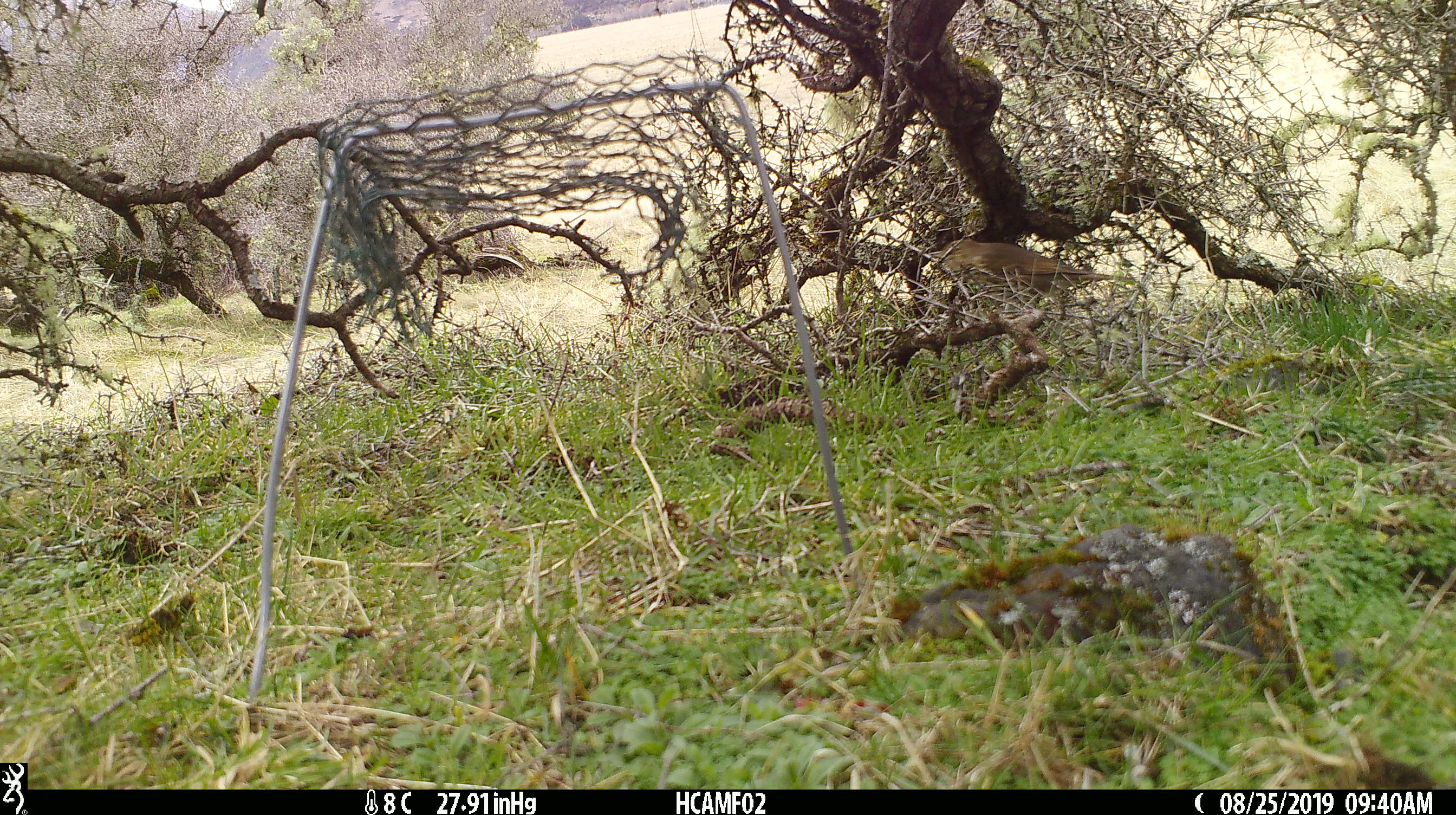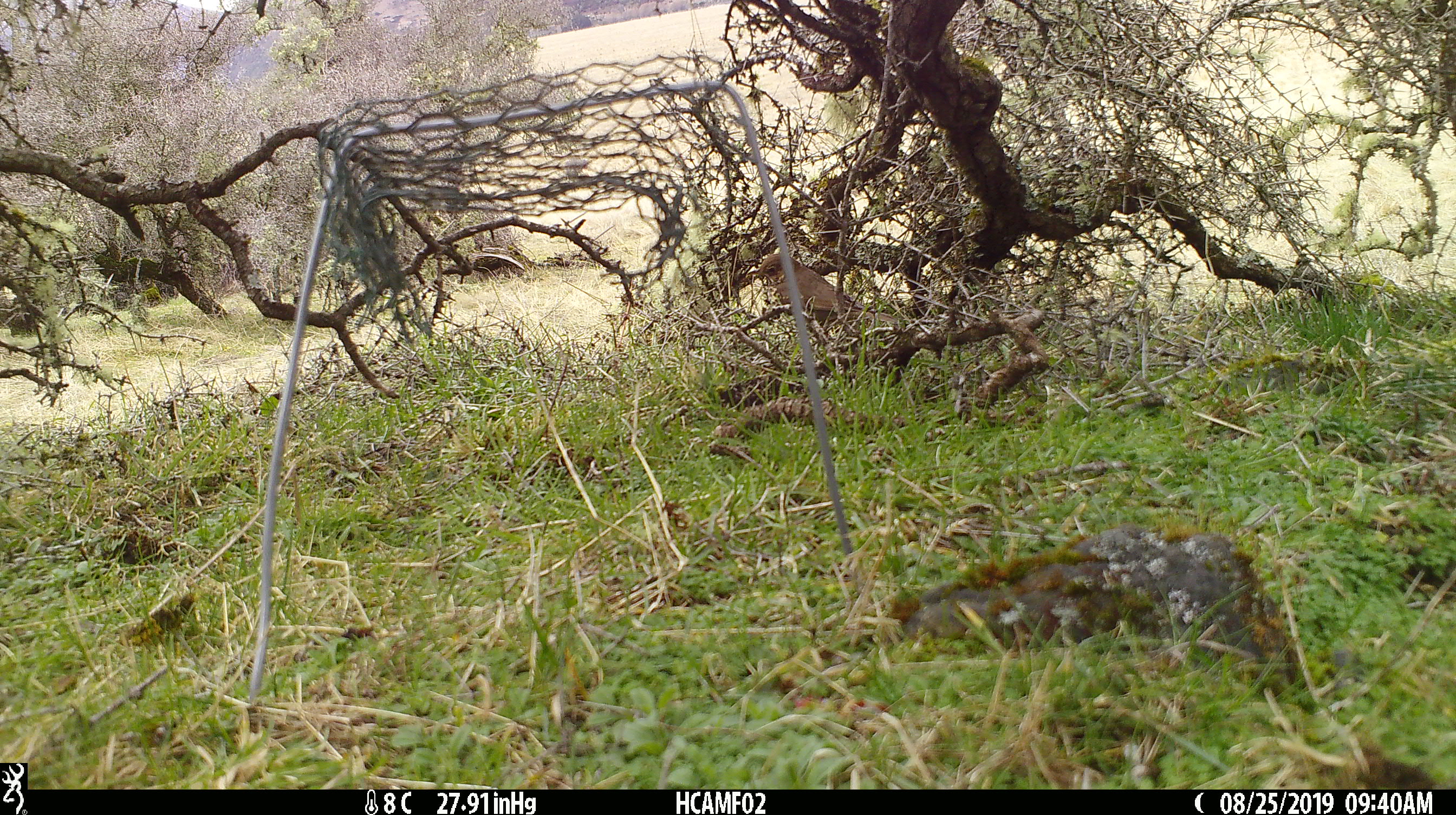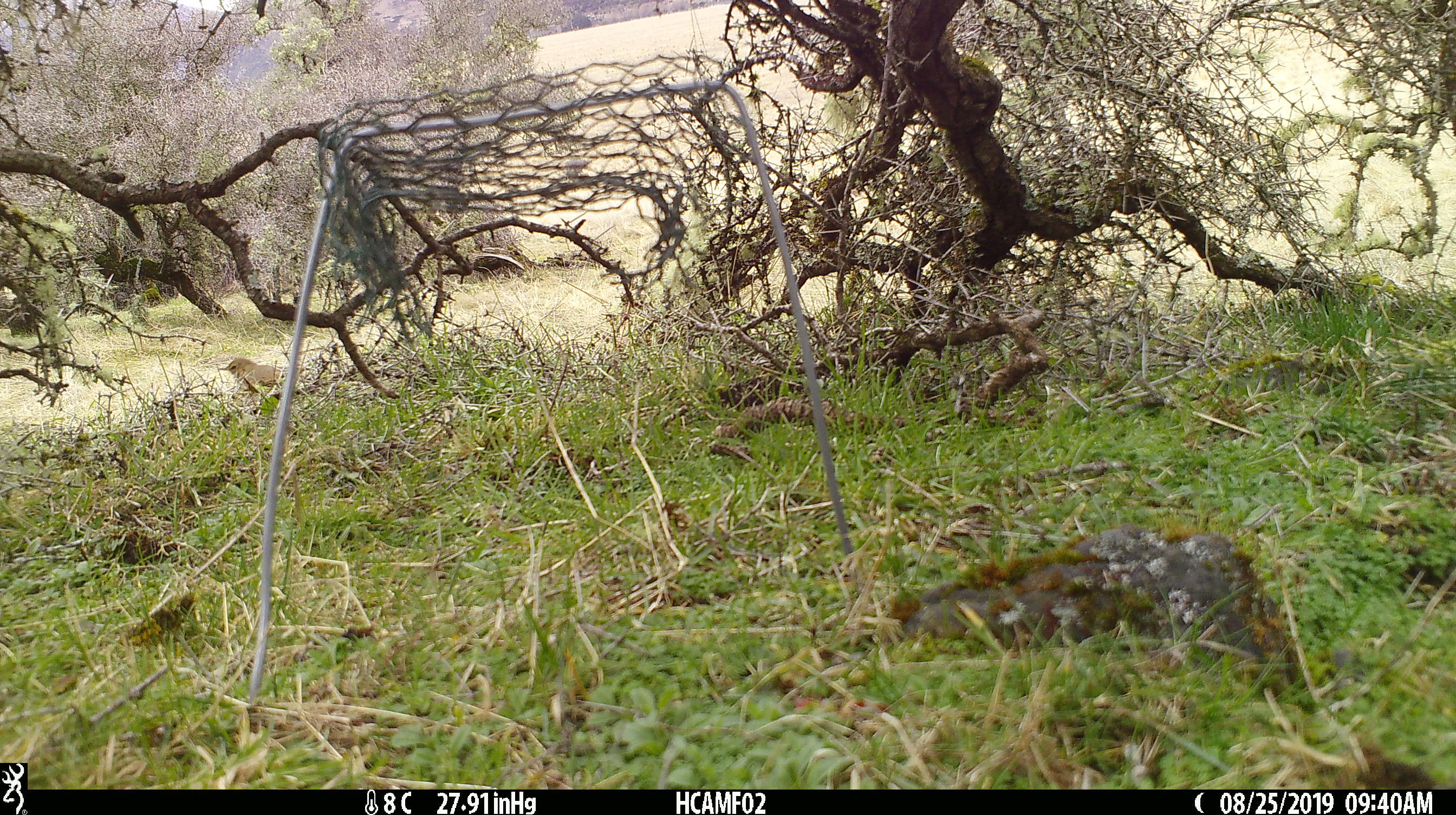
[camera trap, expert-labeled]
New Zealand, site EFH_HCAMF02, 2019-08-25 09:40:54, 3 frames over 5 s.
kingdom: Animalia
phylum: Chordata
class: Aves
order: Passeriformes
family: Turdidae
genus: Turdus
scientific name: Turdus philomelos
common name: song thrush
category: thrush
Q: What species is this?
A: Thrush (song thrush) (Turdus philomelos).